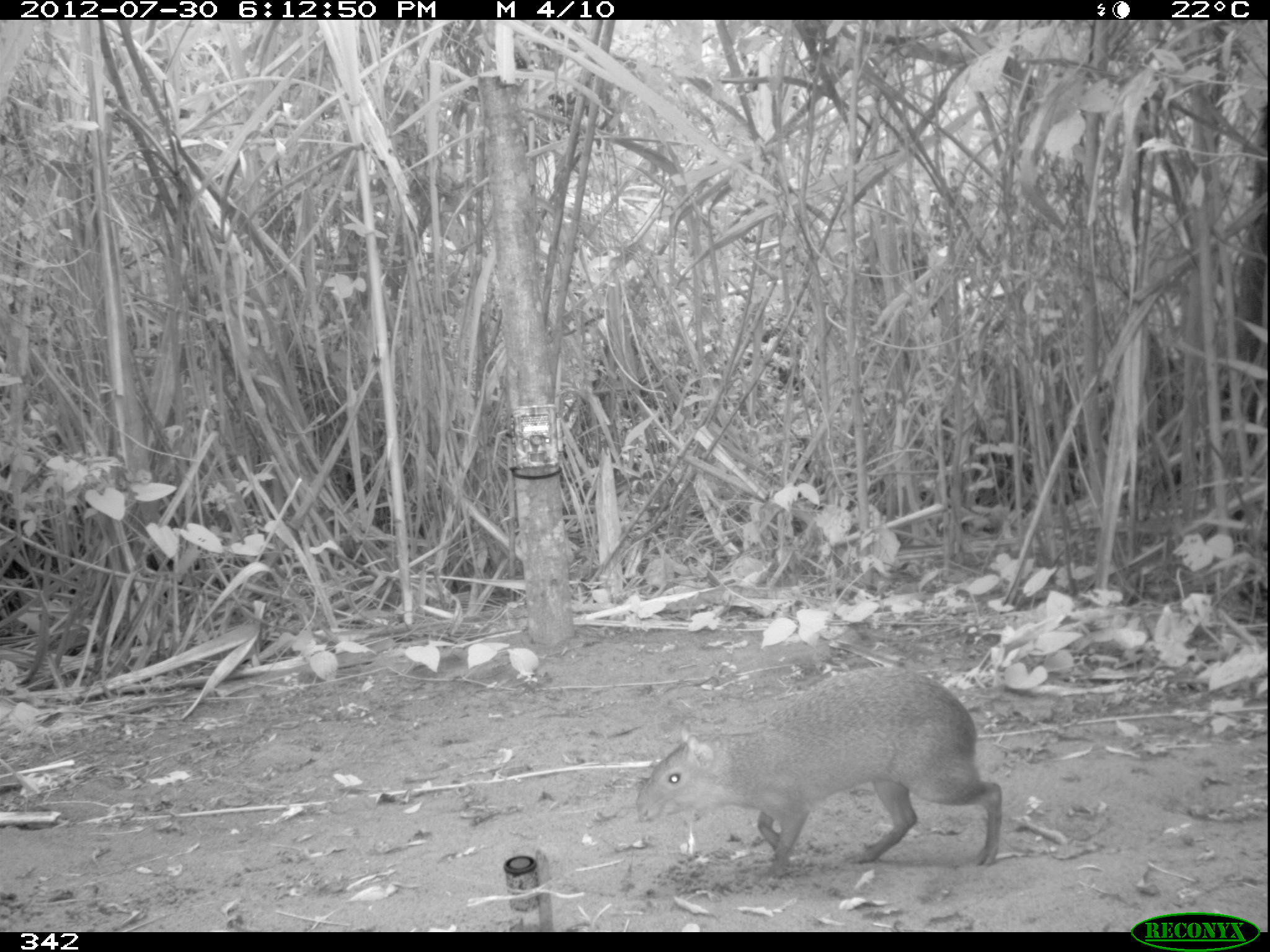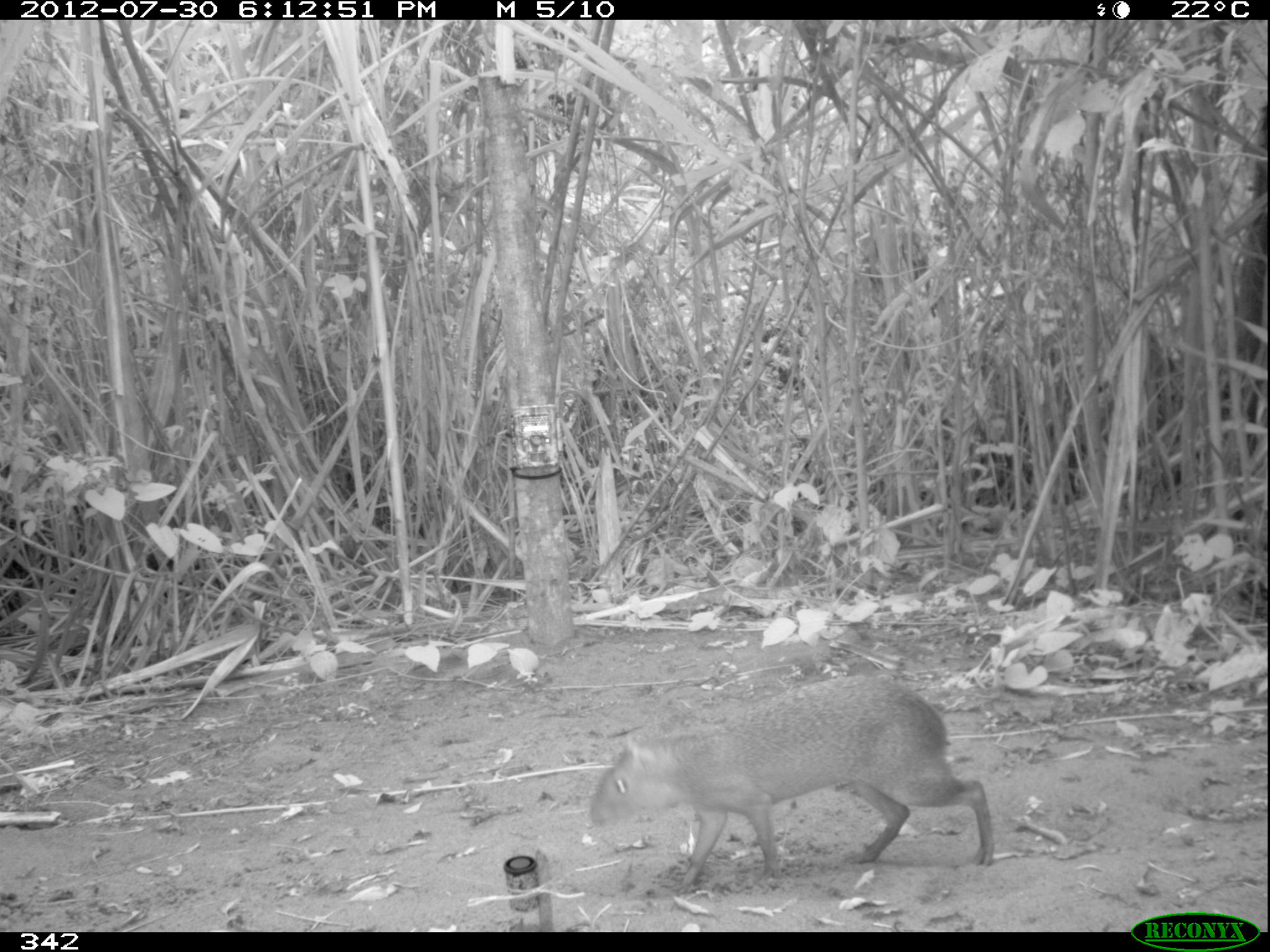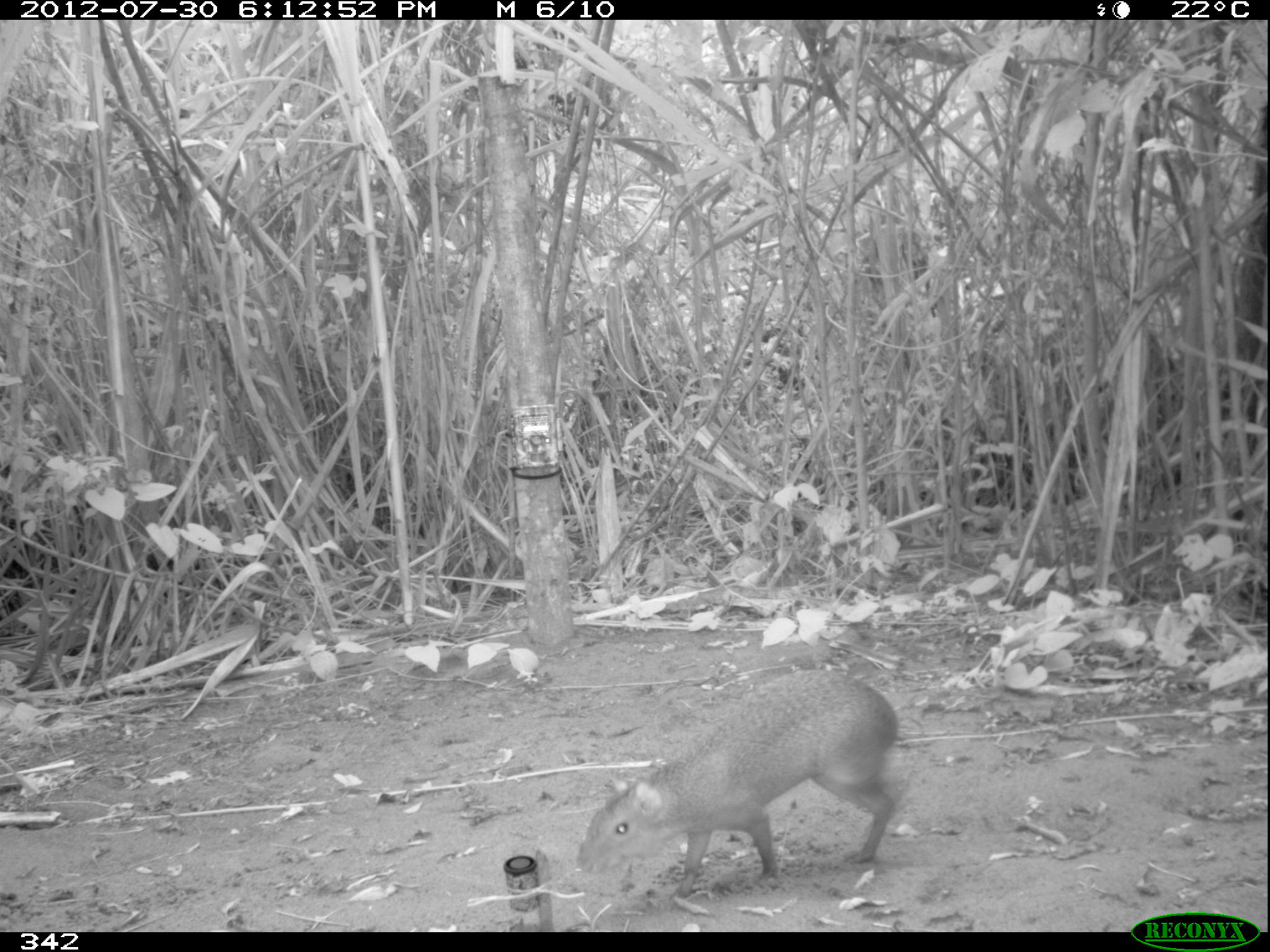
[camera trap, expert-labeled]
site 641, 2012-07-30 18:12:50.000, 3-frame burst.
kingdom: Animalia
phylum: Chordata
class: Mammalia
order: Rodentia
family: Dasyproctidae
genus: Dasyprocta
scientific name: Dasyprocta punctata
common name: central american agouti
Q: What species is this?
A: Dasyprocta punctata (central american agouti).